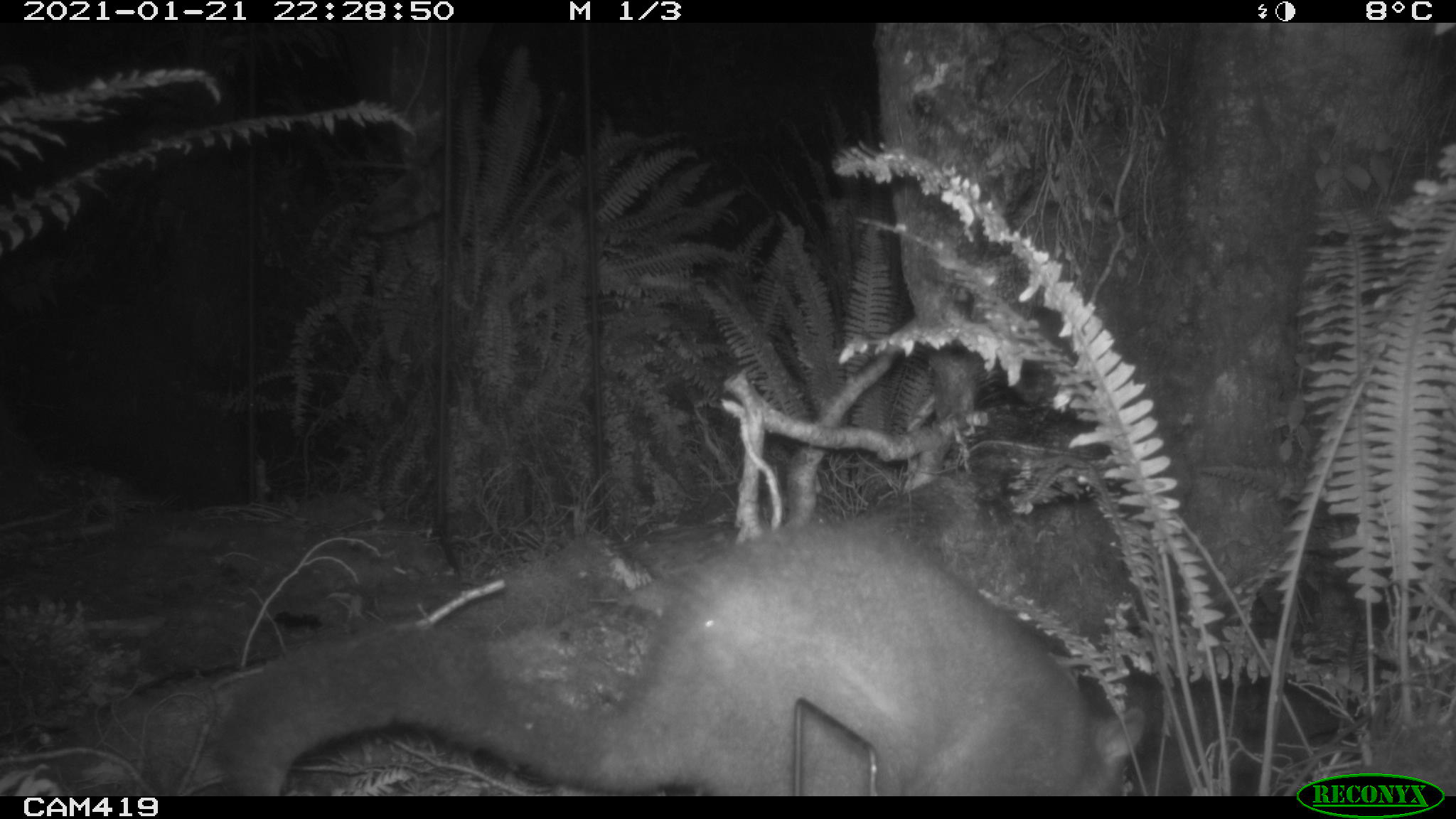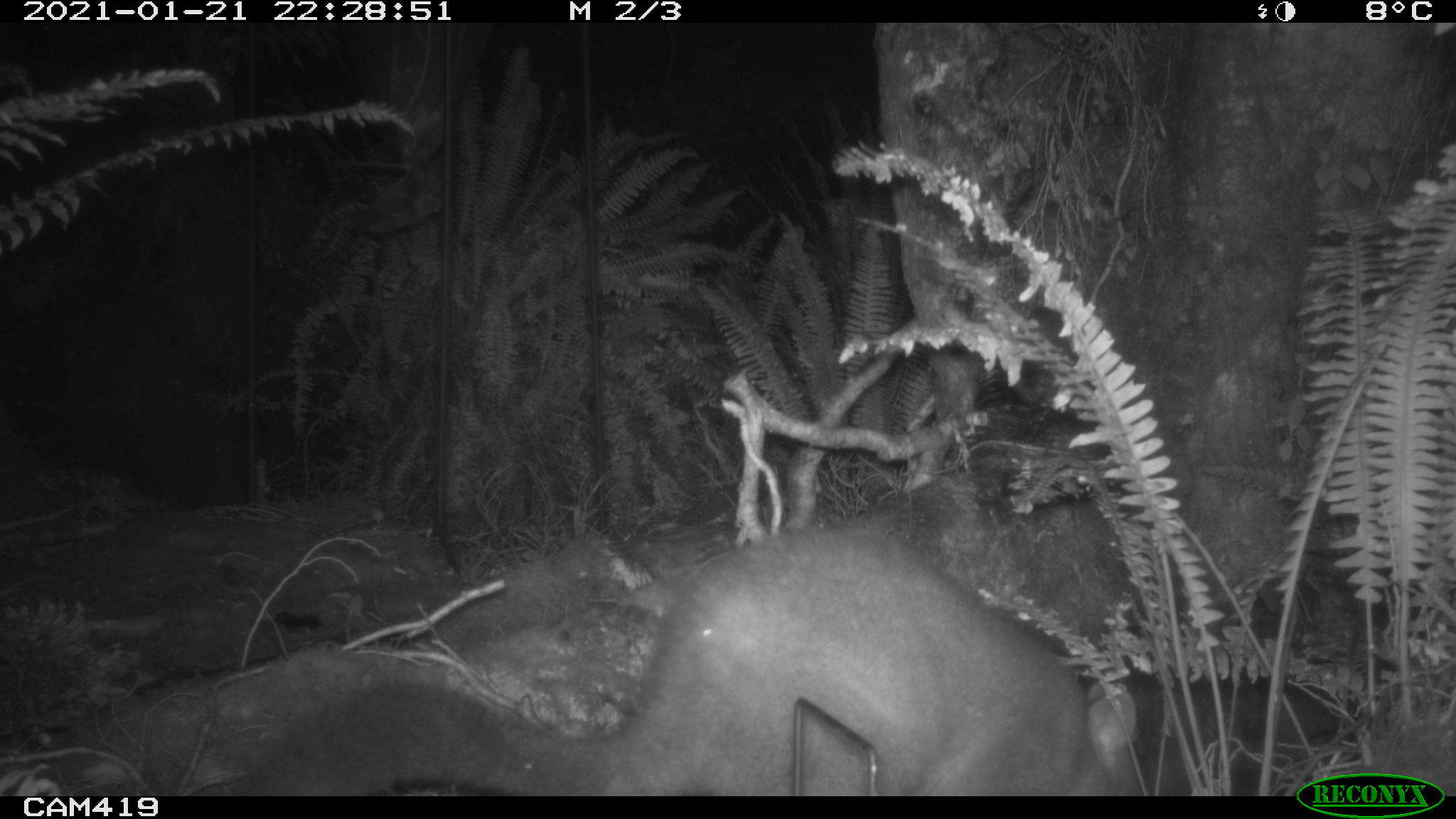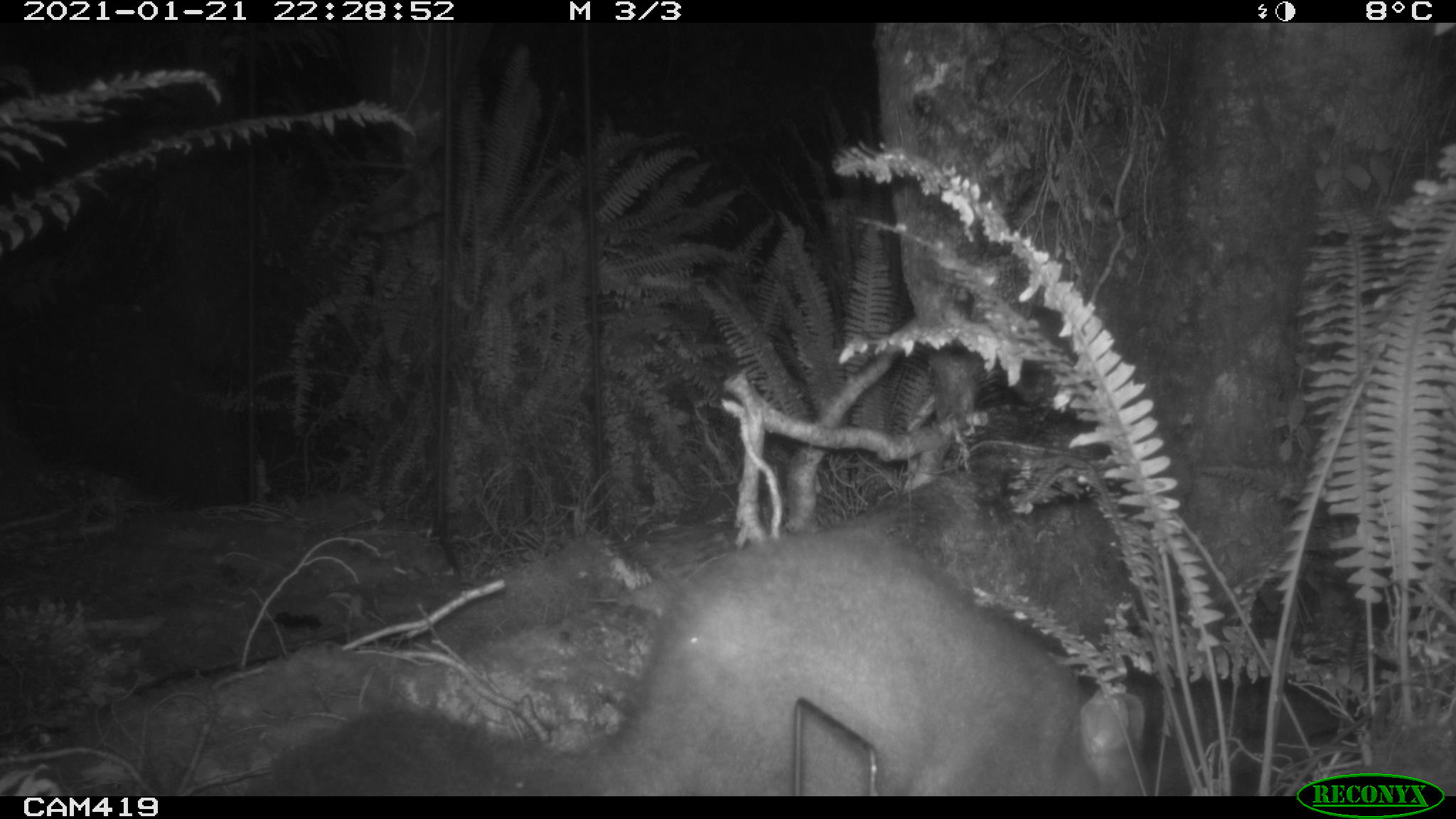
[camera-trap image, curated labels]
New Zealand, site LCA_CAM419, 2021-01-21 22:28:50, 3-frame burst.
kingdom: Animalia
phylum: Chordata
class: Mammalia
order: Diprotodontia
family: Phalangeridae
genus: Trichosurus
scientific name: Trichosurus vulpecula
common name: common brushtail possum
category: possum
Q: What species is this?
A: Possum (common brushtail possum) (Trichosurus vulpecula).